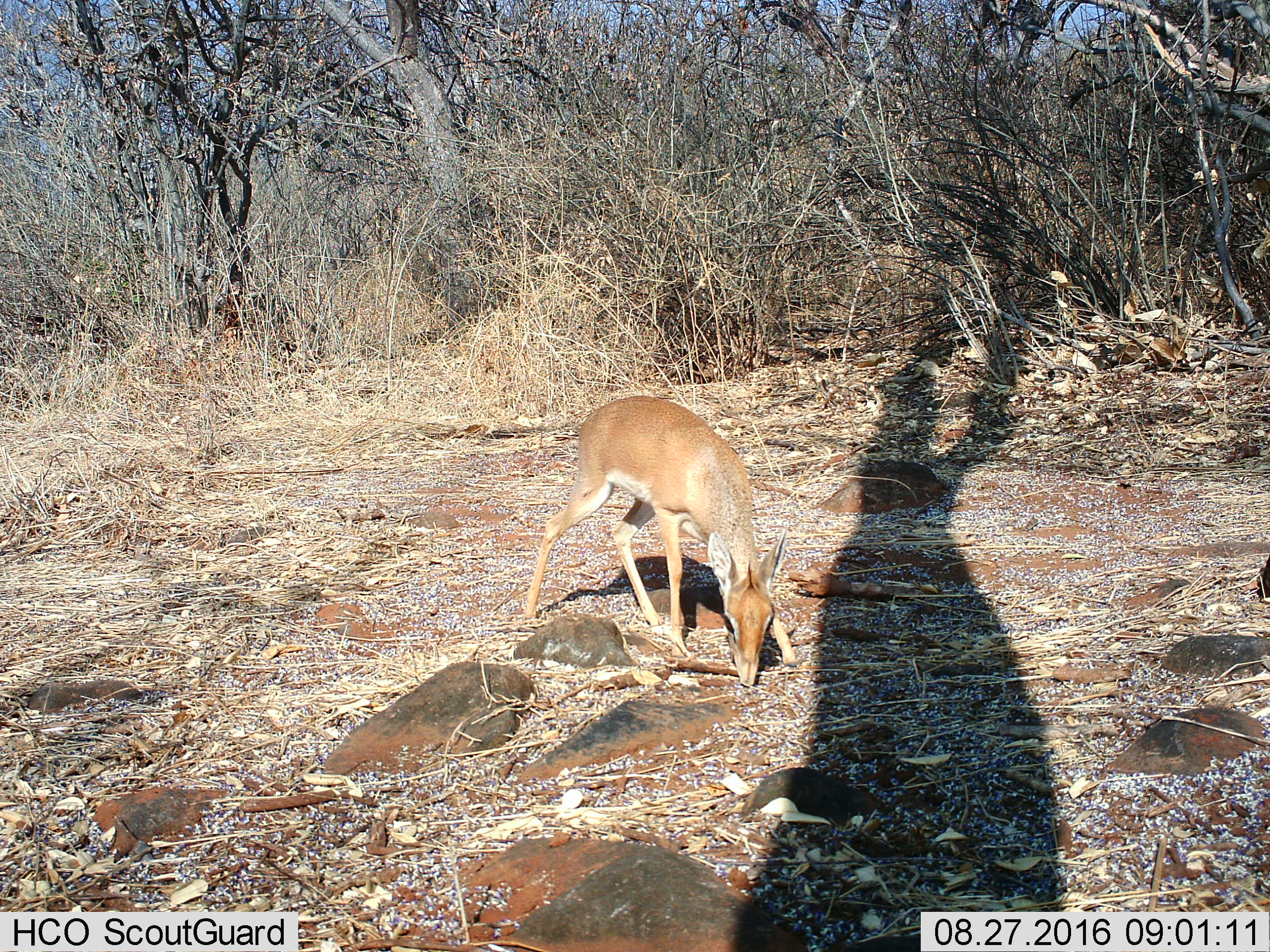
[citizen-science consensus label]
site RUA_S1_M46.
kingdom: Animalia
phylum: Chordata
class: Mammalia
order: Artiodactyla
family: Bovidae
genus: Madoqua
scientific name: Madoqua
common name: dik-dik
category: dikdik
Dikdik (dik-dik) (Madoqua), count 1. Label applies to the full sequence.